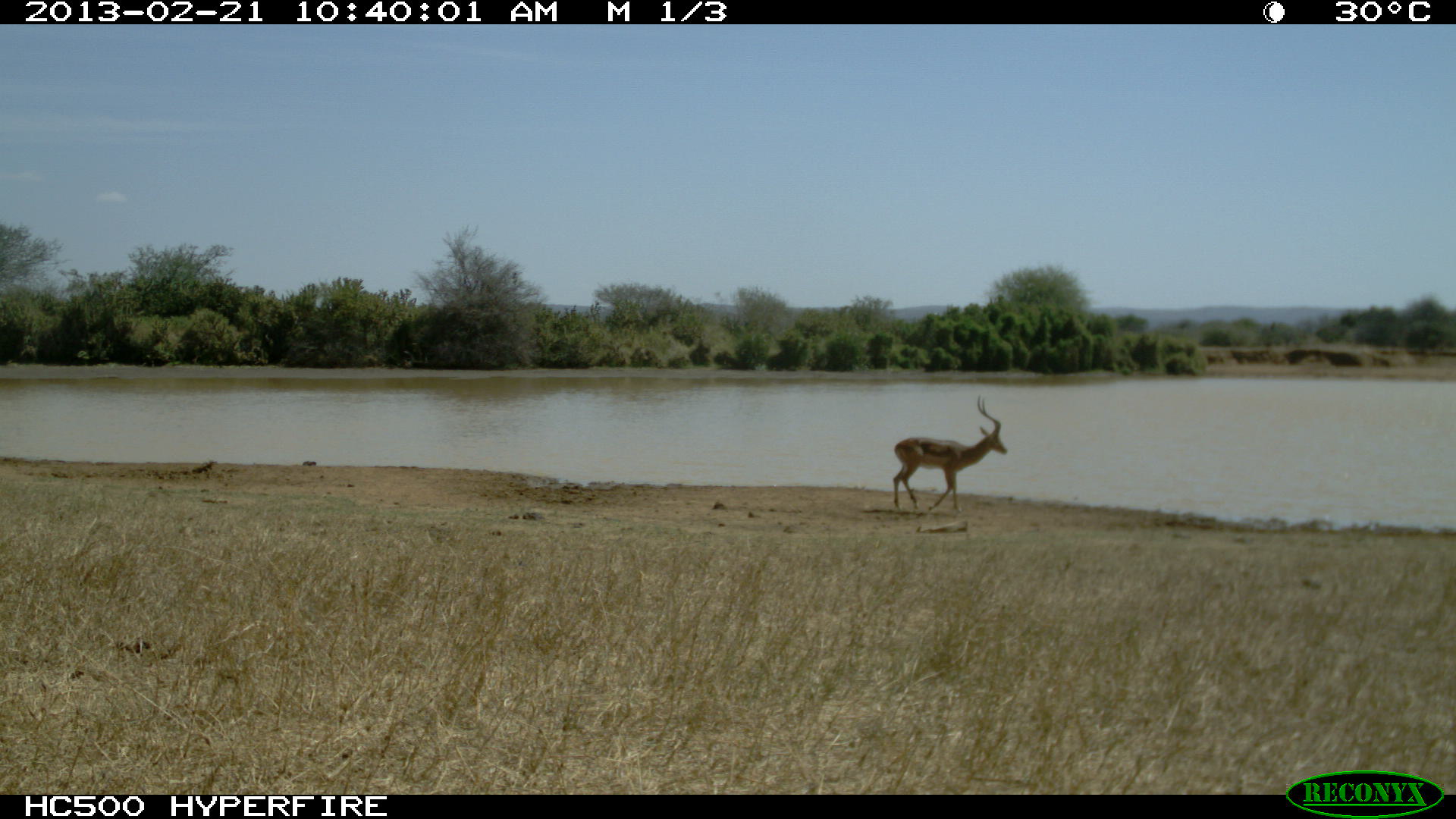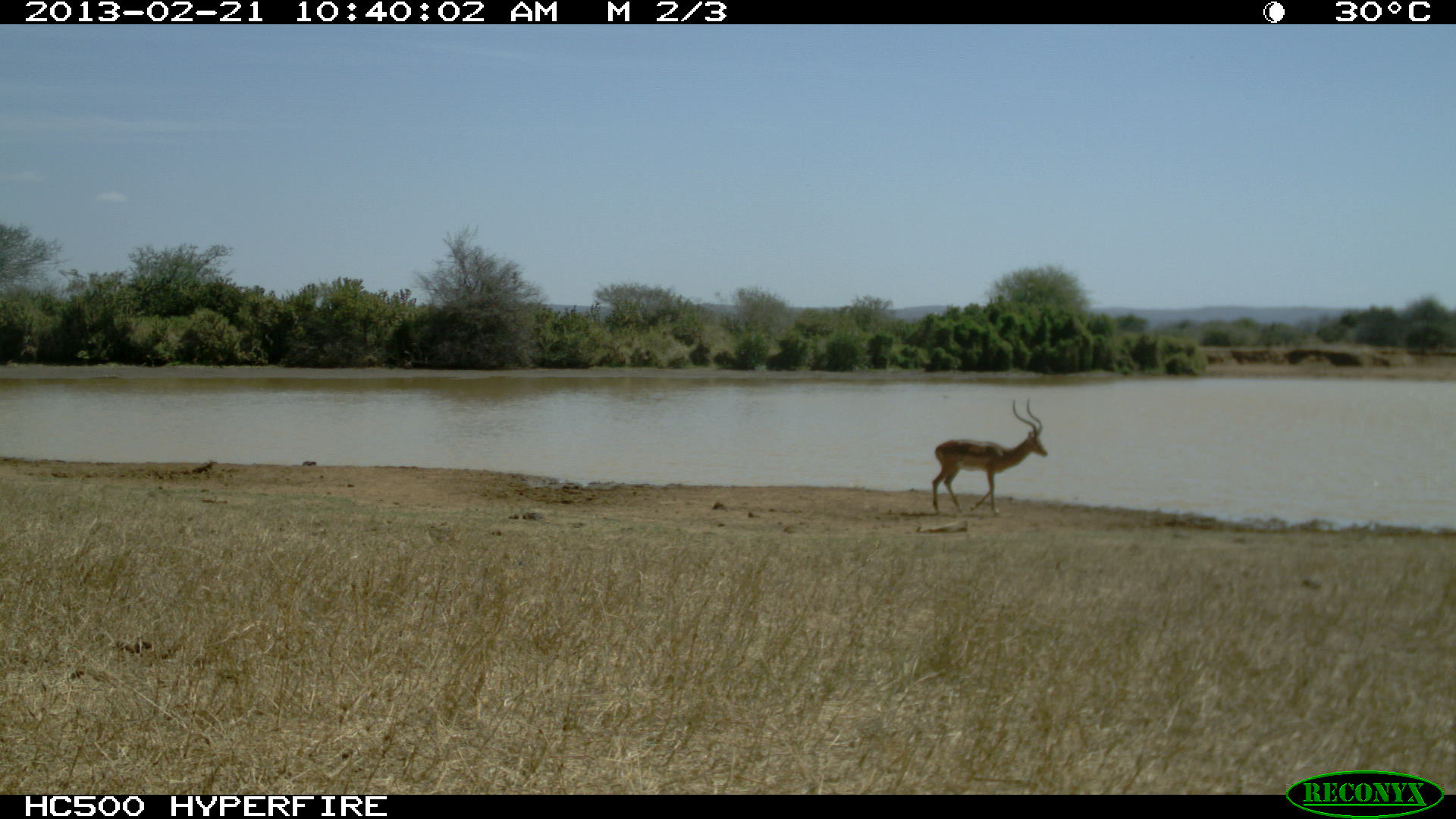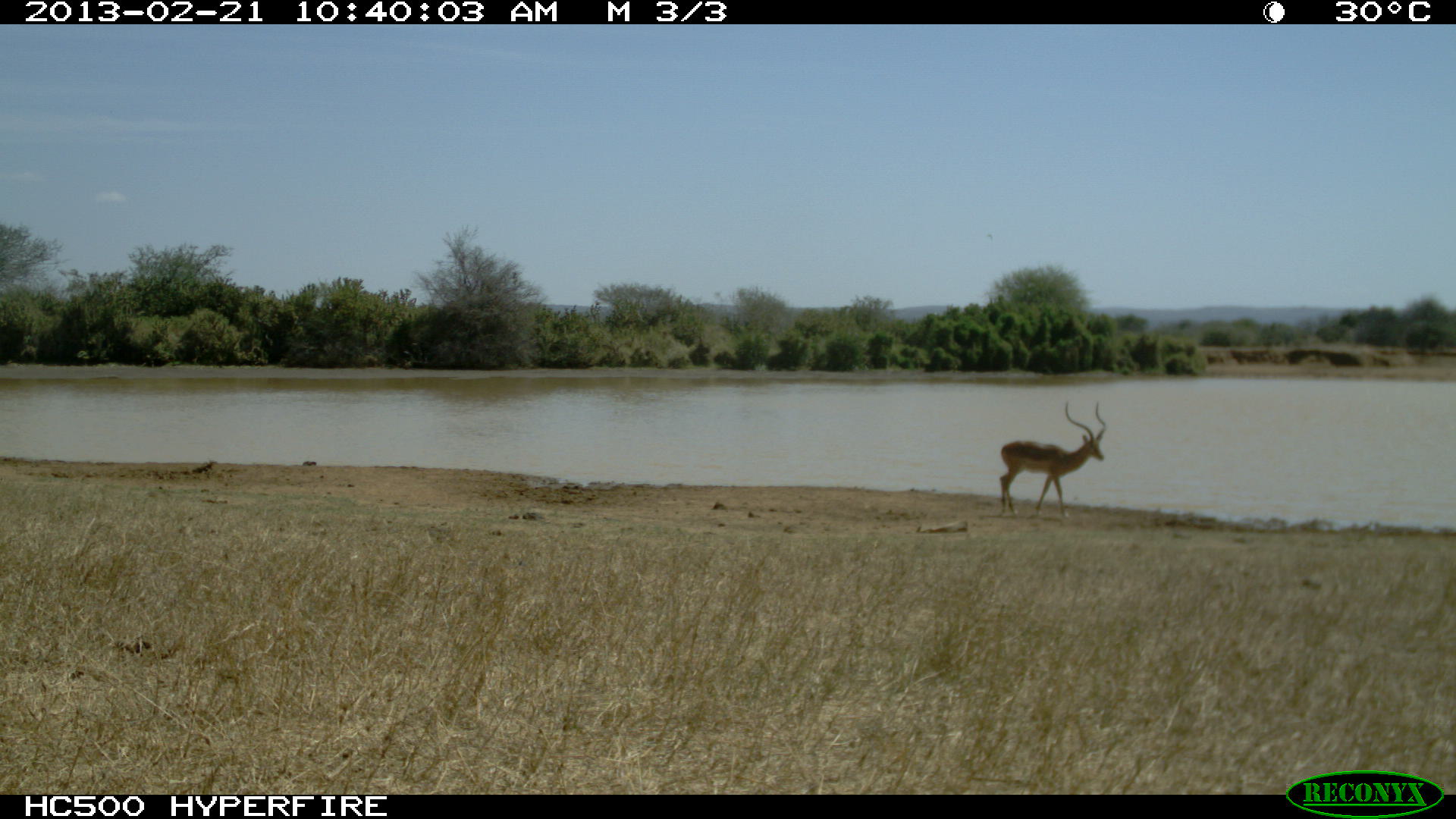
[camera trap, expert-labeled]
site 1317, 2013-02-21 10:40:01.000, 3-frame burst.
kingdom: Animalia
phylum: Chordata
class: Mammalia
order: Artiodactyla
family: Bovidae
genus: Aepyceros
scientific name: Aepyceros melampus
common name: impala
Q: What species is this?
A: Aepyceros melampus (impala).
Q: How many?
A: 1.